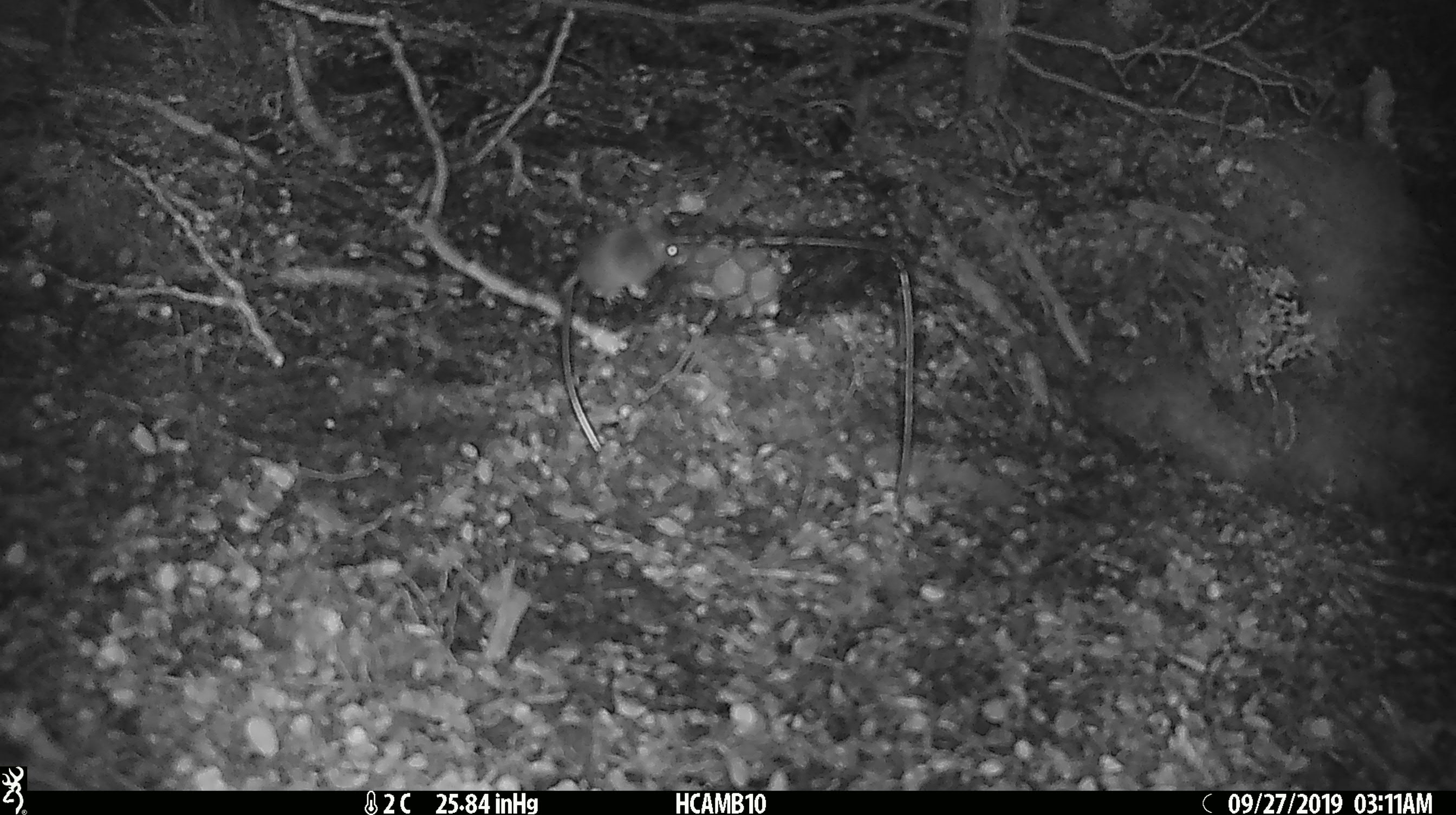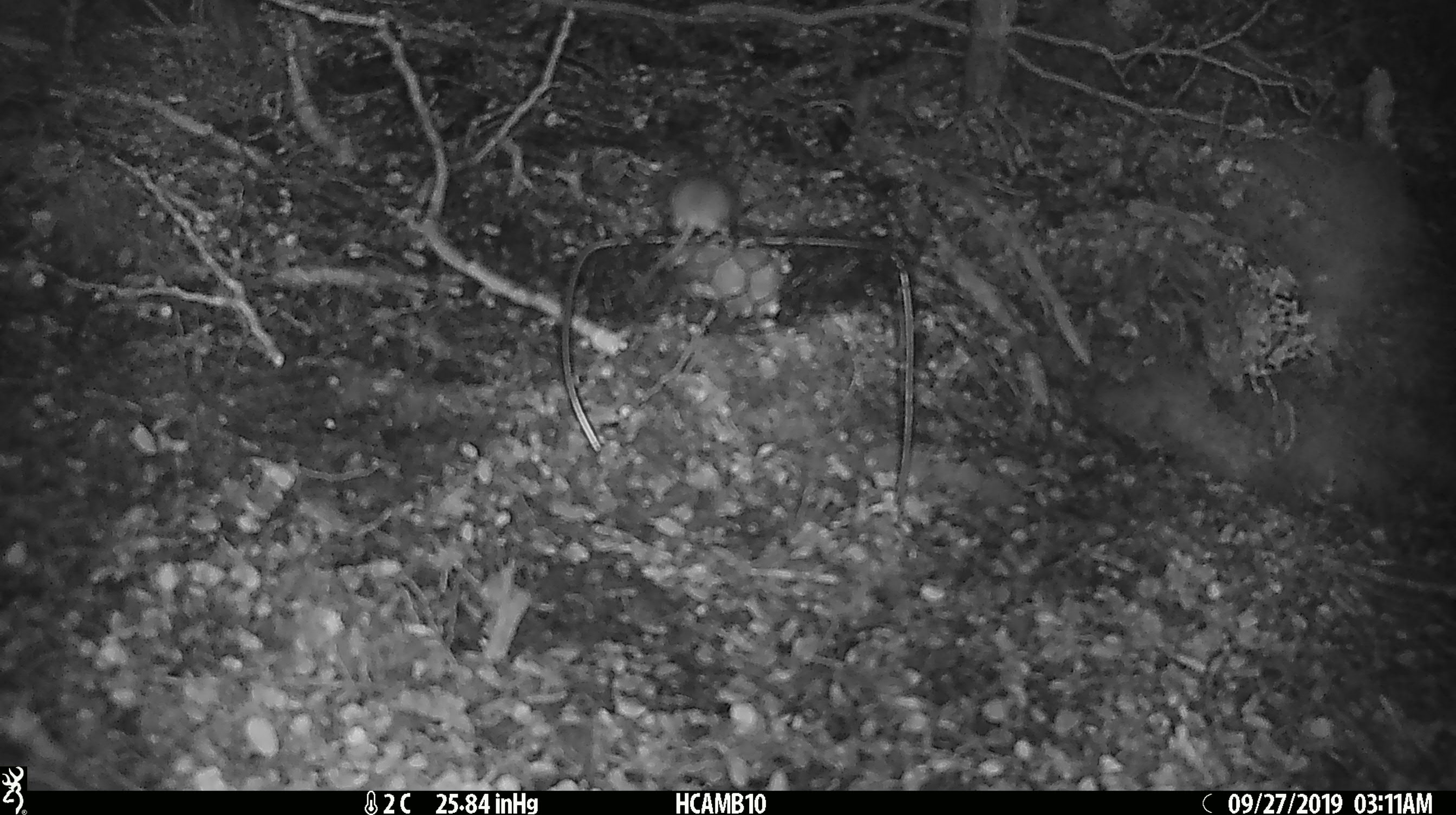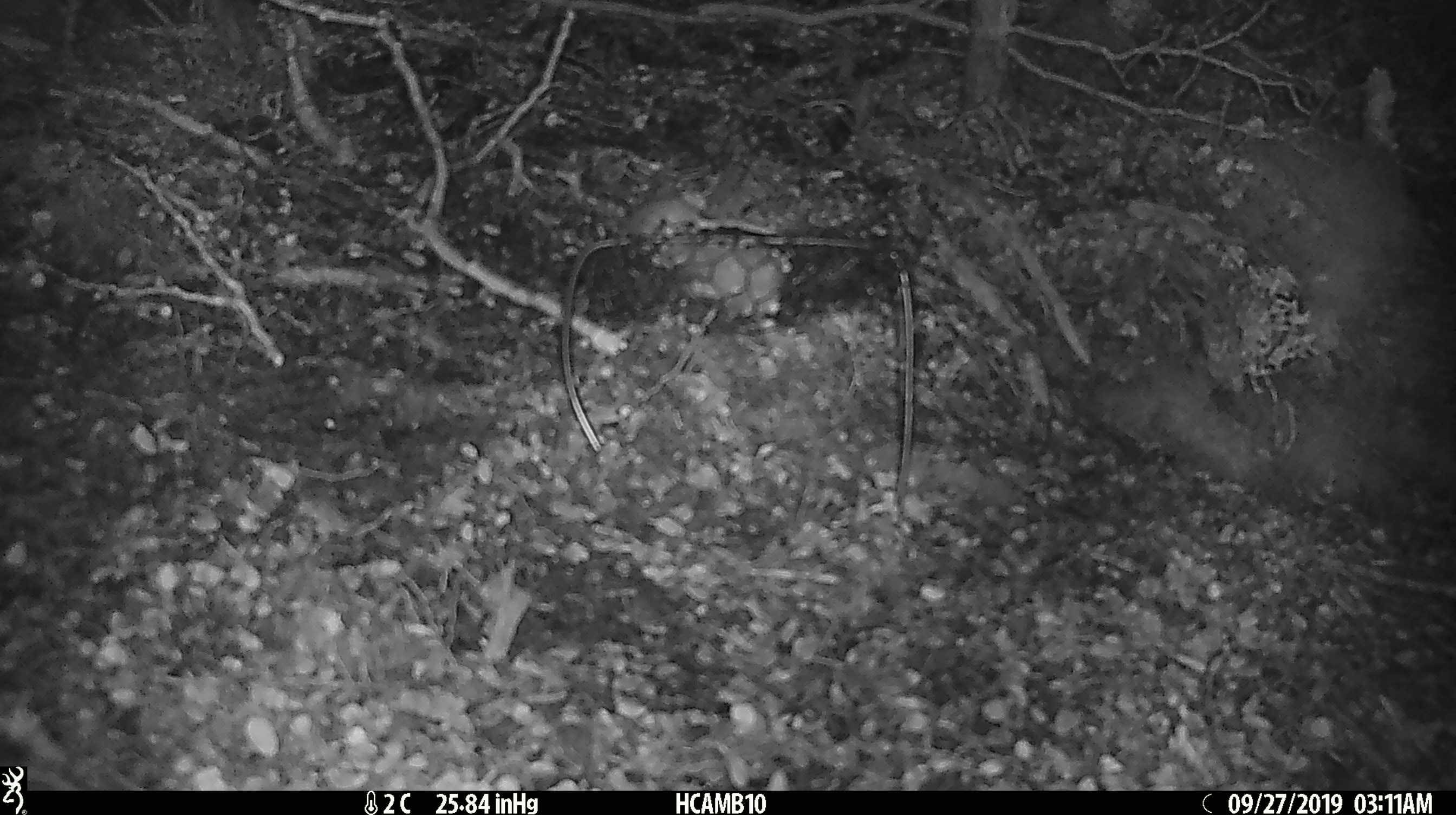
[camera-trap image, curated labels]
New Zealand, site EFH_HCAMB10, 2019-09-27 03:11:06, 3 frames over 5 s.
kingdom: Animalia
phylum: Chordata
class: Mammalia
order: Rodentia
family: Muridae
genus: Mus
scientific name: Mus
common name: mouse